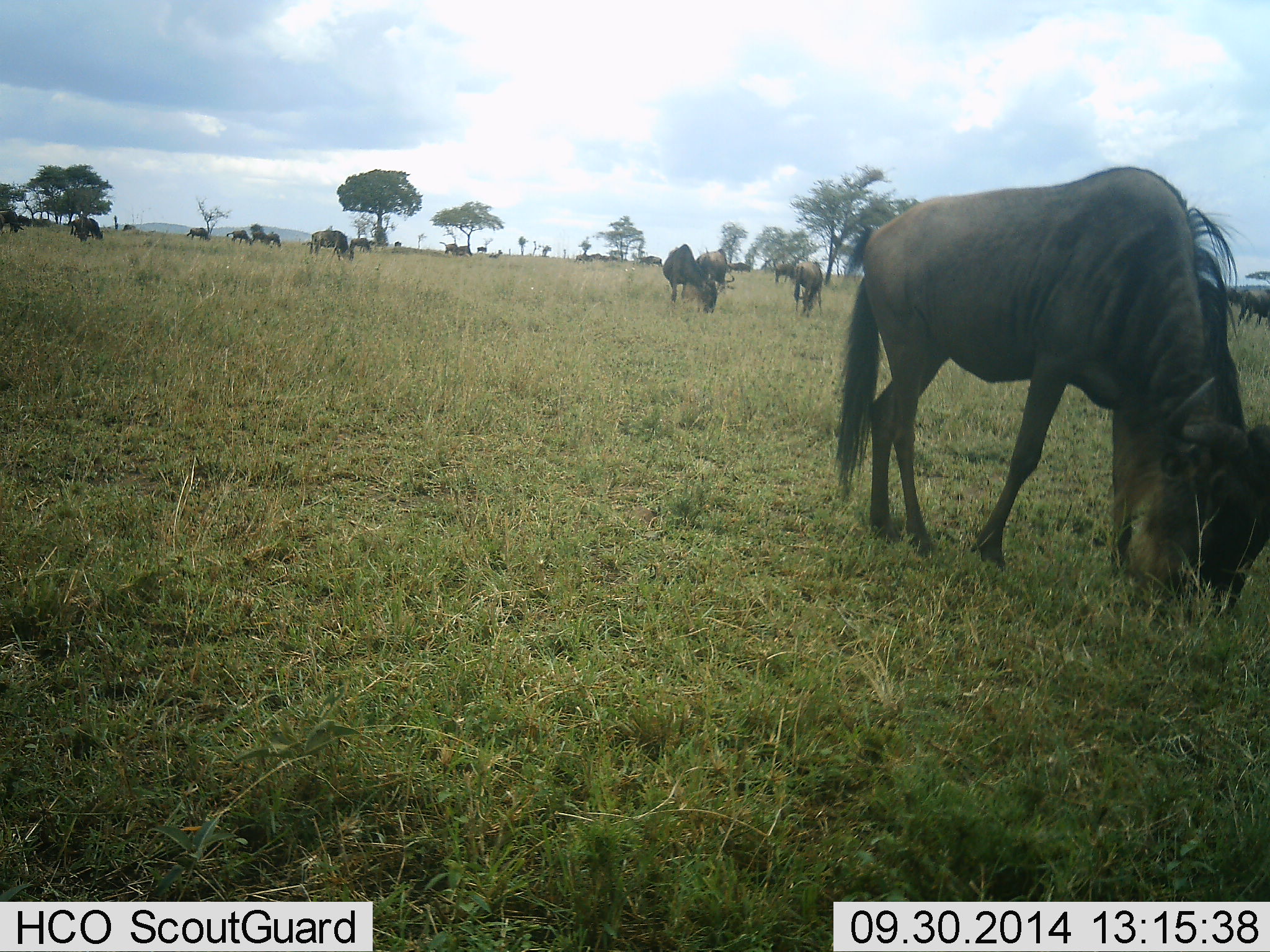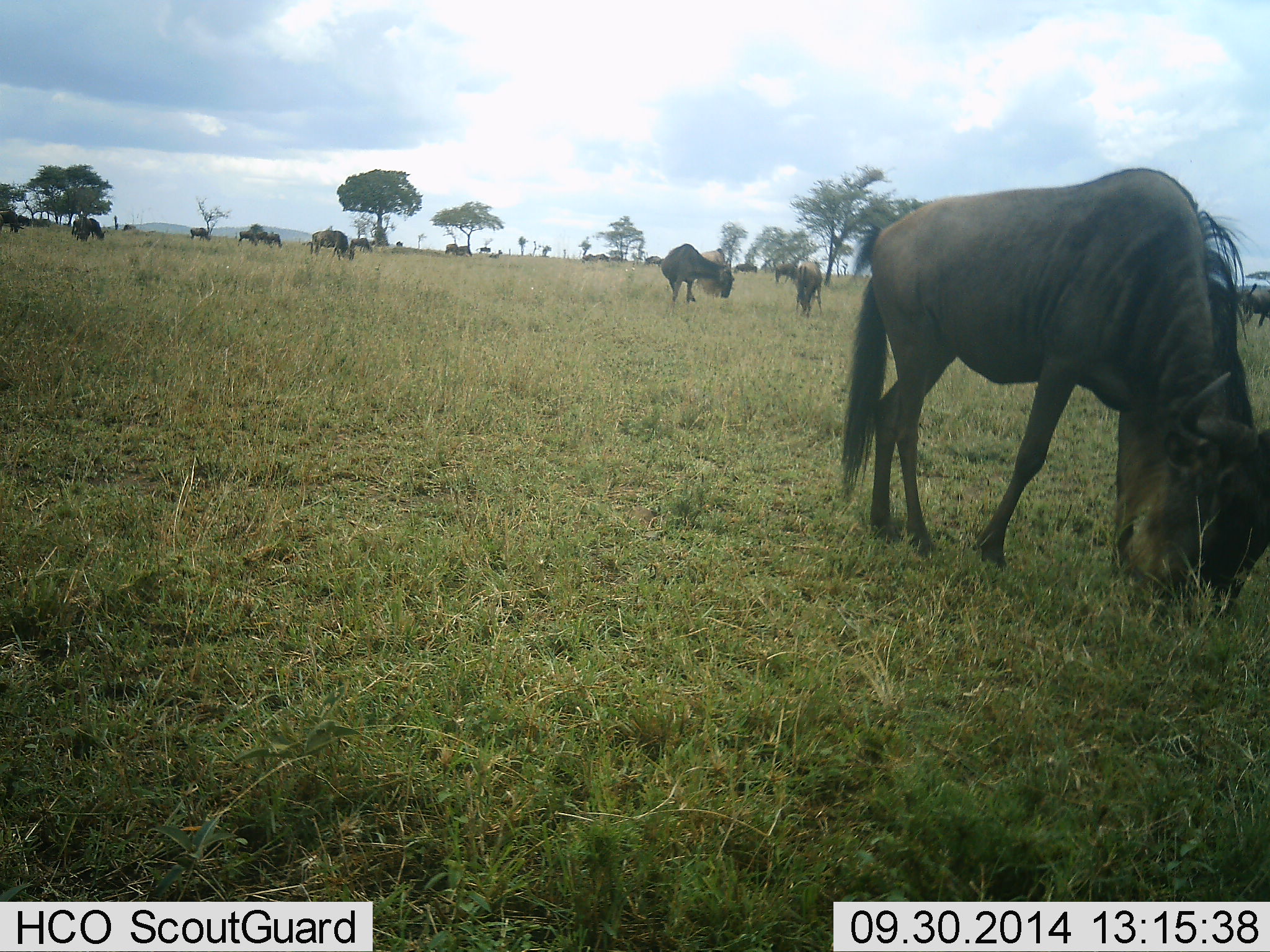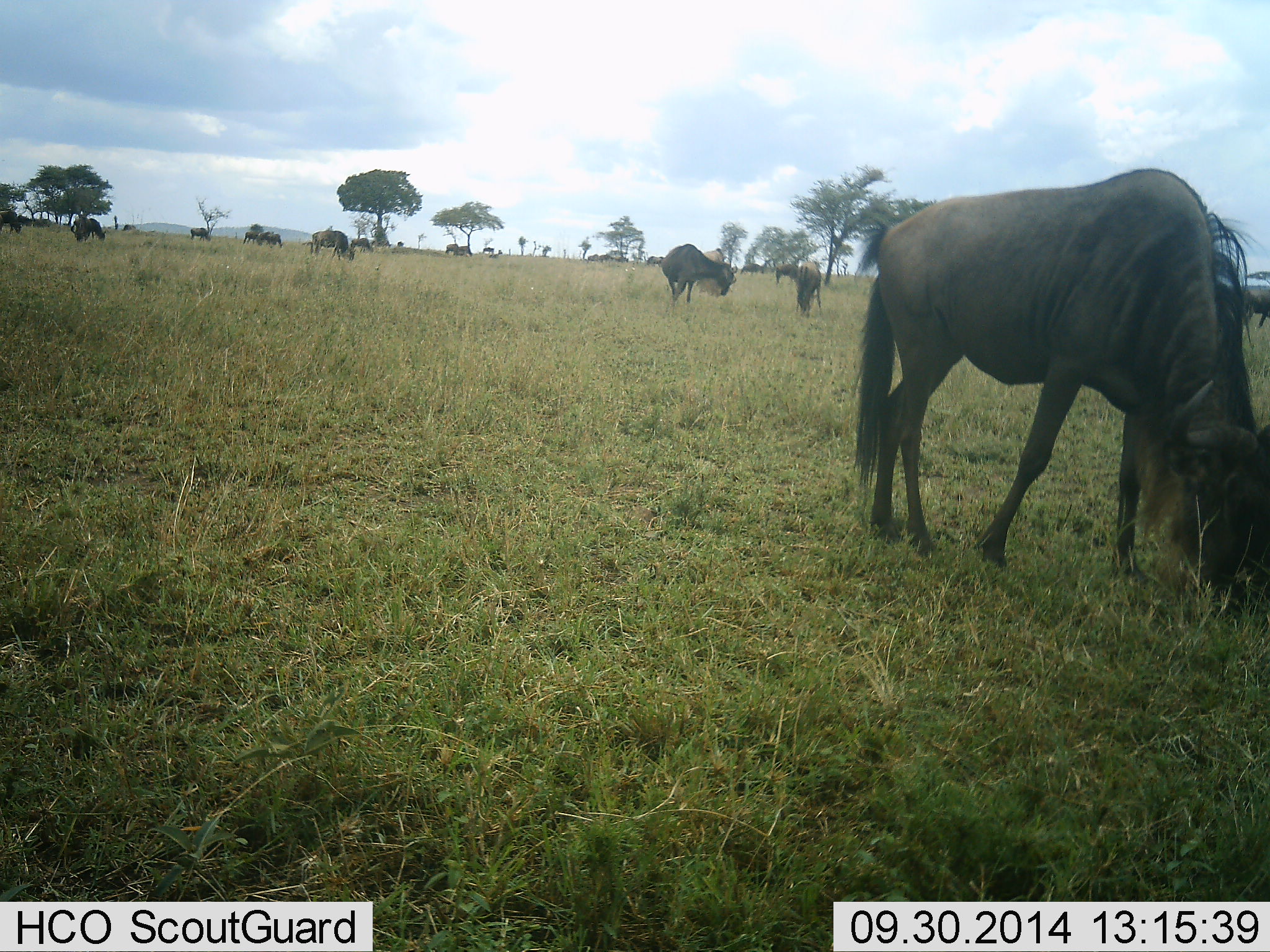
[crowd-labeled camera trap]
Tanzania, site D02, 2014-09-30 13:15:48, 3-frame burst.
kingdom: Animalia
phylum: Chordata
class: Mammalia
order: Artiodactyla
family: Bovidae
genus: Connochaetes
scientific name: Connochaetes taurinus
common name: blue wildebeest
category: wildebeest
Wildebeest (blue wildebeest) (Connochaetes taurinus), count 11-50. Behavior (volunteer vote fractions): standing 60%, resting 0%, moving 50%, interacting 0%. Young present (vote fraction): 0%. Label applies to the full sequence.